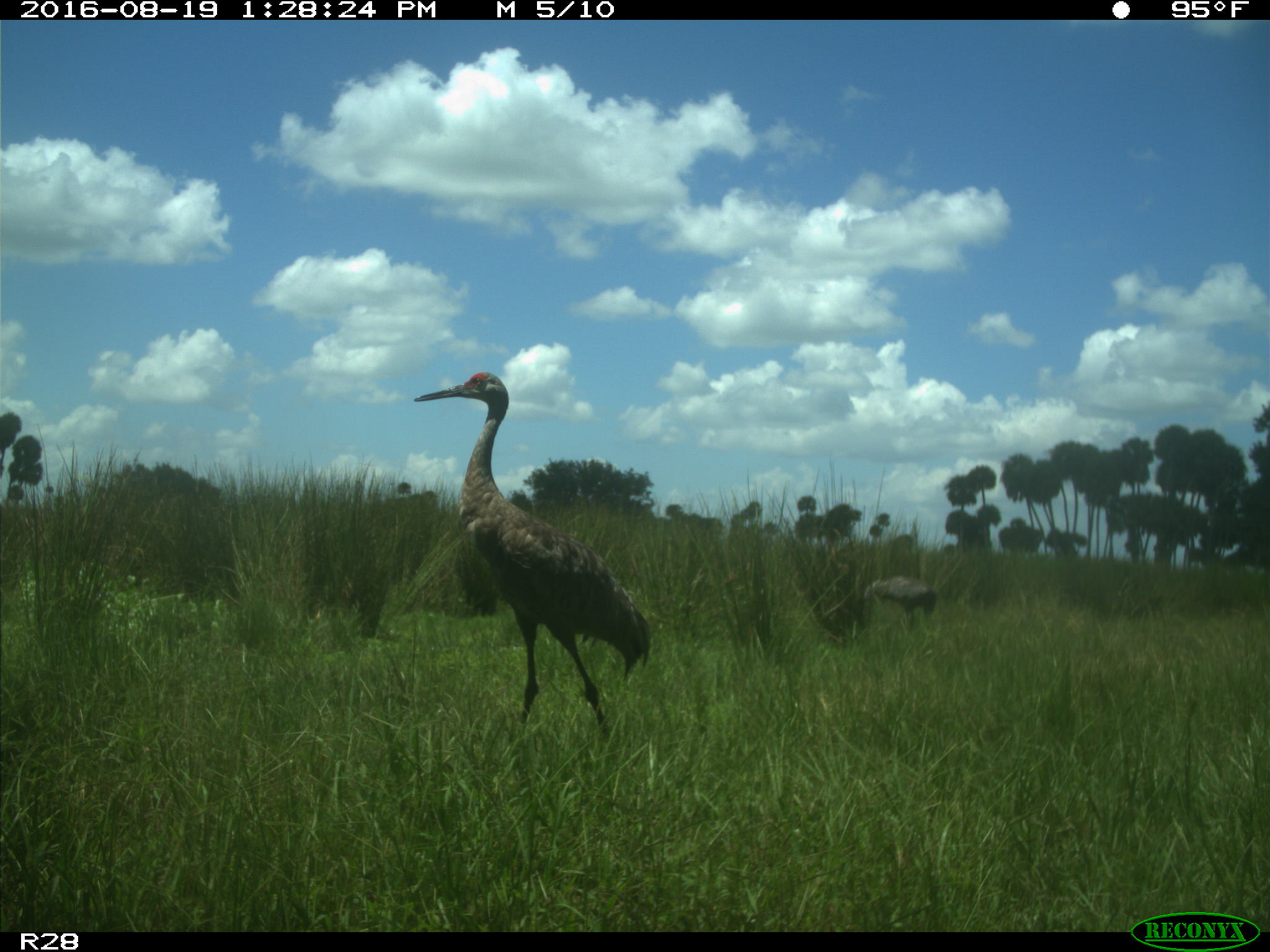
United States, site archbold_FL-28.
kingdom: Animalia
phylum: Chordata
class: Aves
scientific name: Aves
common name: birds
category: unidentified bird